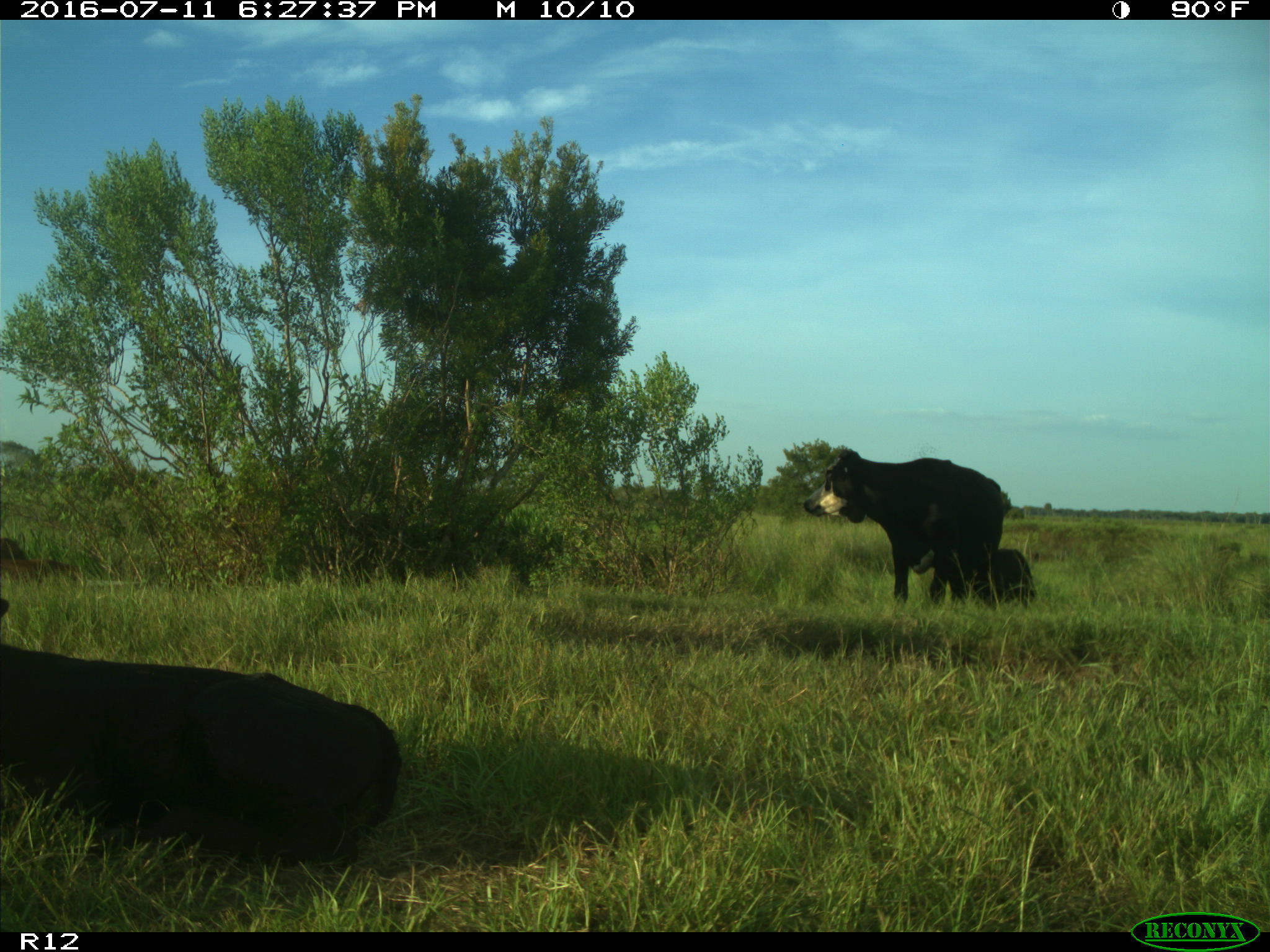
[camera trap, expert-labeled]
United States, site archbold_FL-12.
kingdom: Animalia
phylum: Chordata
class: Mammalia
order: Artiodactyla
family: Bovidae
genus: Bos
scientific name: Bos taurus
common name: domestic cow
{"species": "Bos taurus (domestic cow)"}